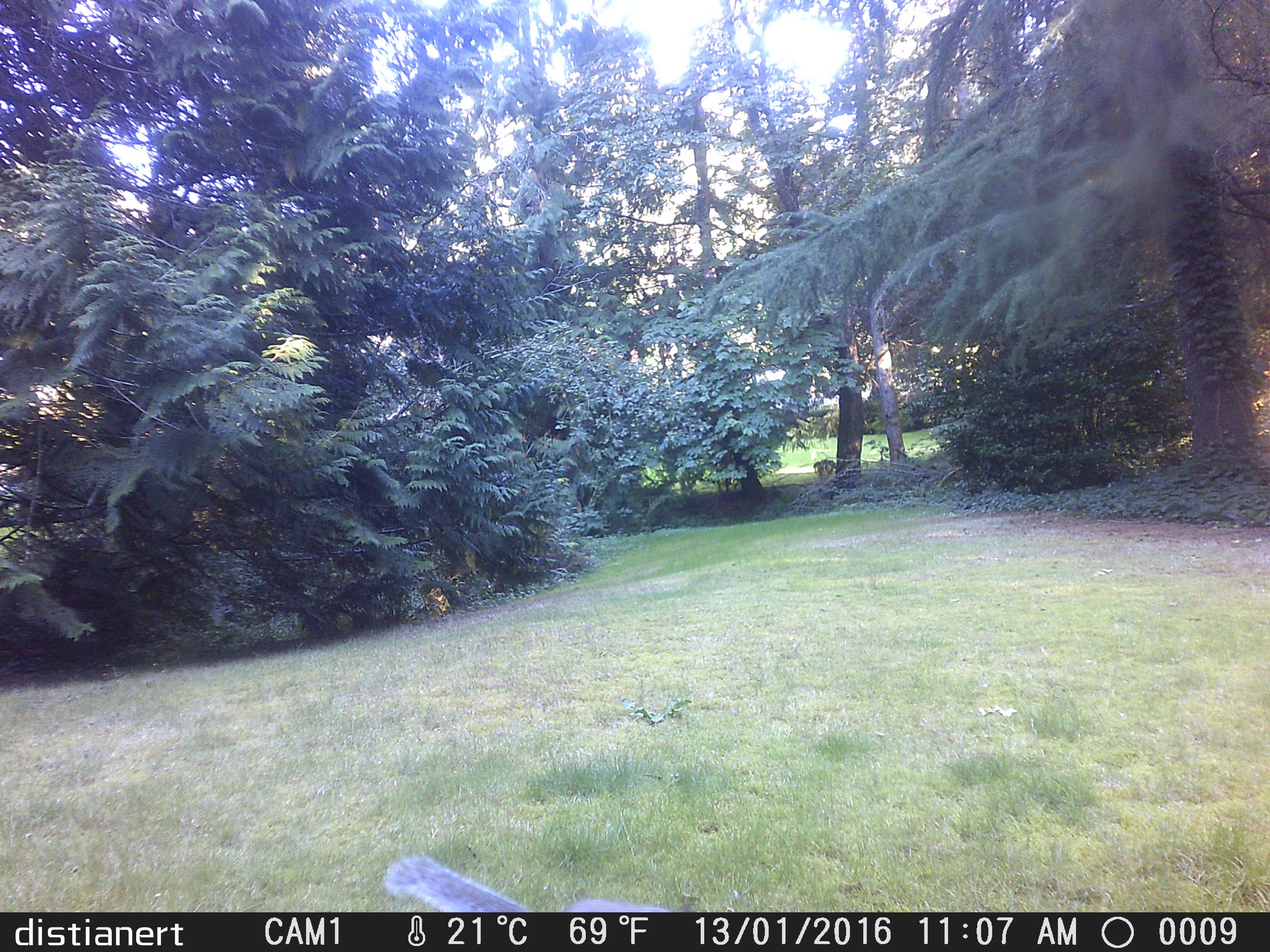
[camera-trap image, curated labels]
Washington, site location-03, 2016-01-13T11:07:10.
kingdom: Animalia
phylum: Chordata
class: Mammalia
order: Rodentia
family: Sciuridae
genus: Sciurus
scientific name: Sciurus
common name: squirrel